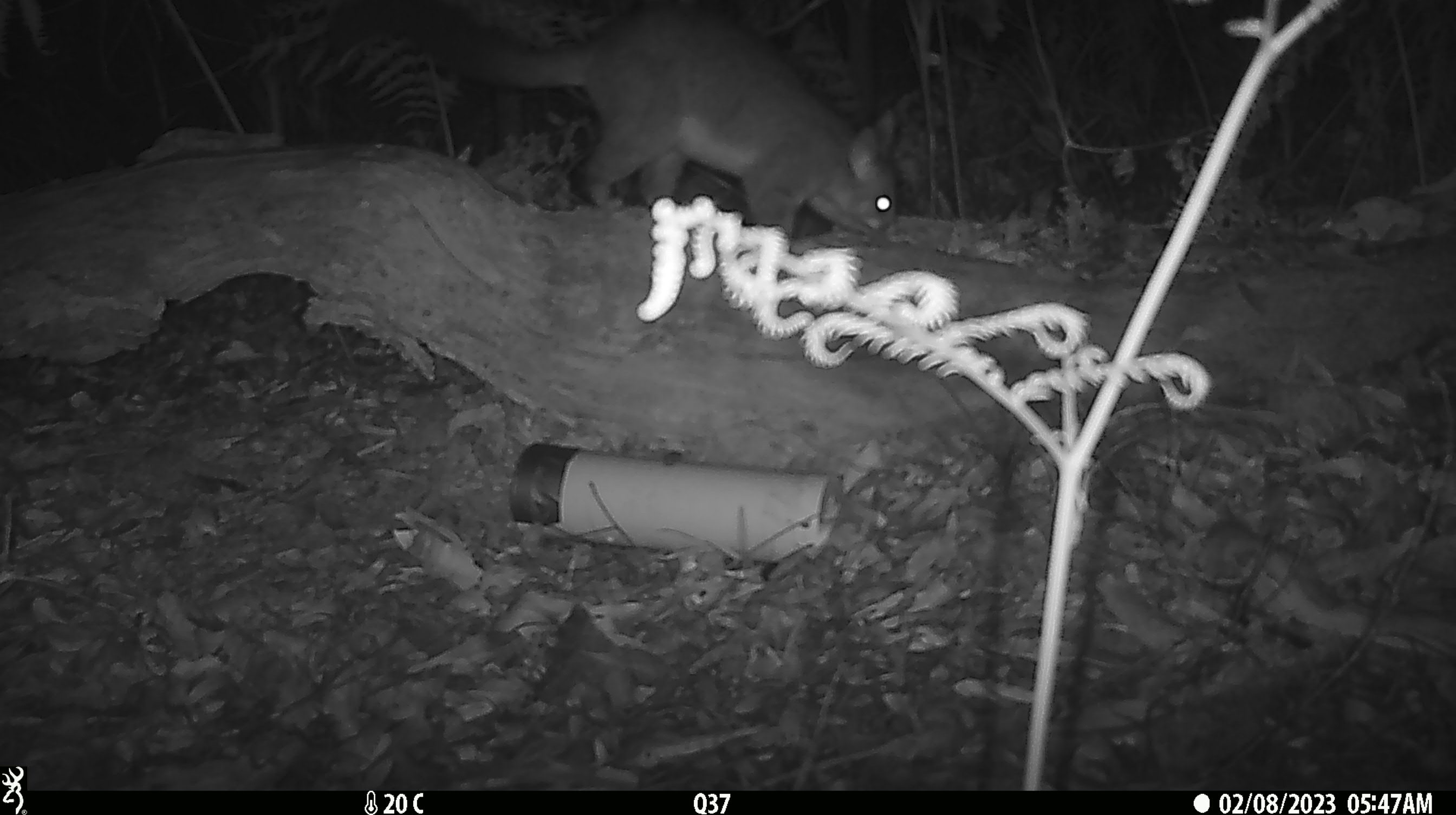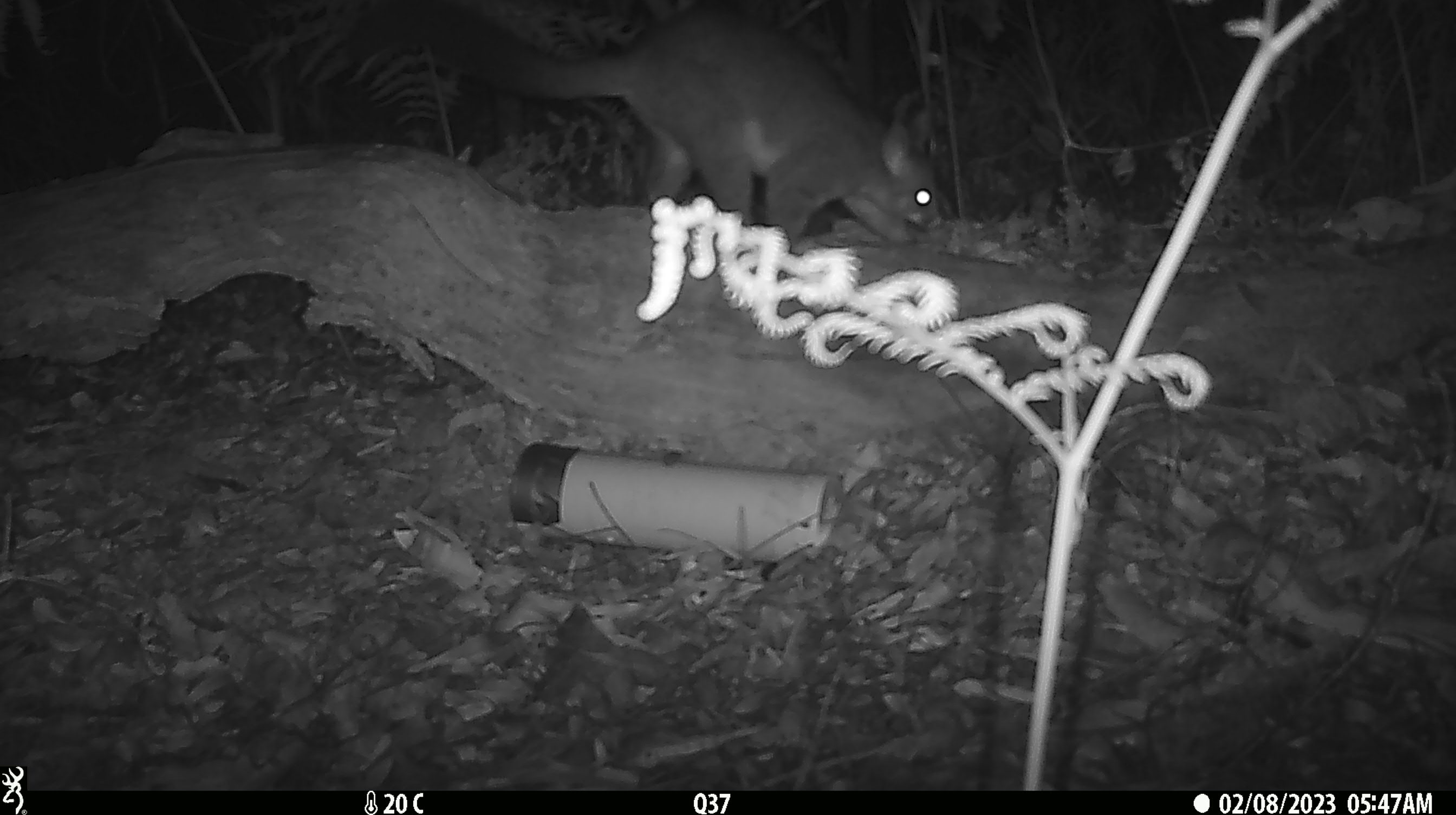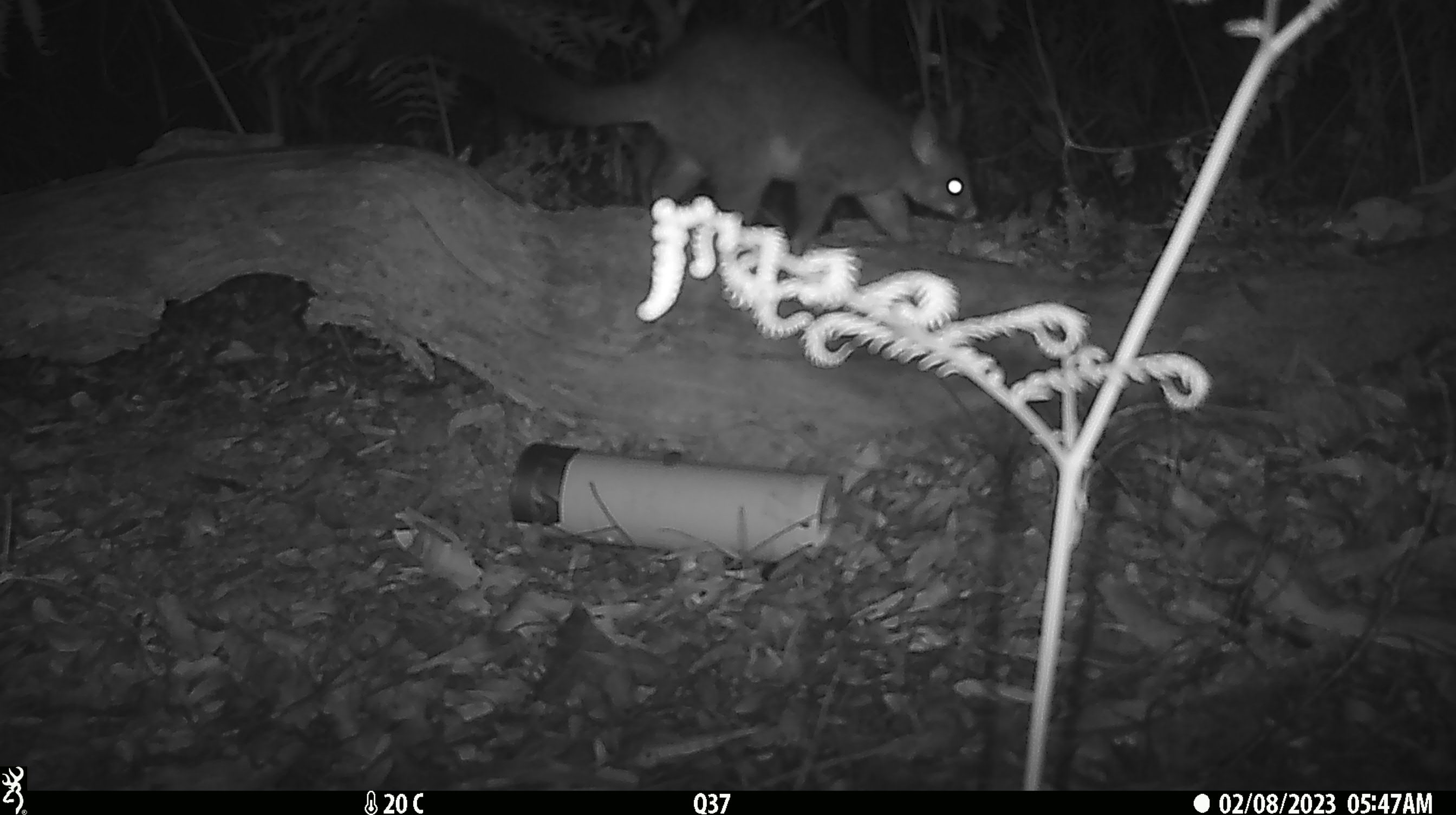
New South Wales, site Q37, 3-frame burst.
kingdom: Animalia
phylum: Chordata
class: Mammalia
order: Diprotodontia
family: Phalangeridae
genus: Trichosurus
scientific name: Trichosurus vulpecula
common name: common brushtail possum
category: possum